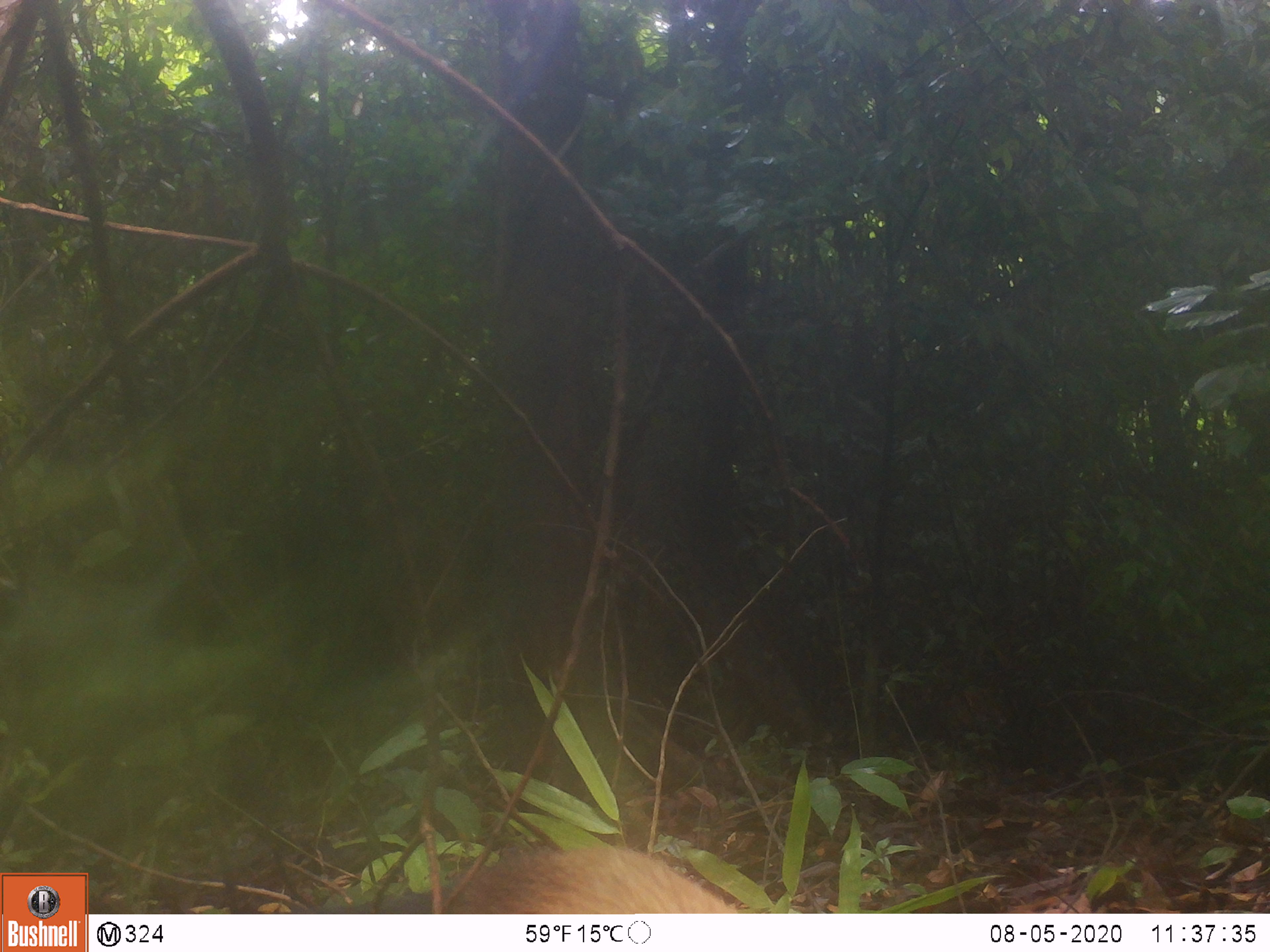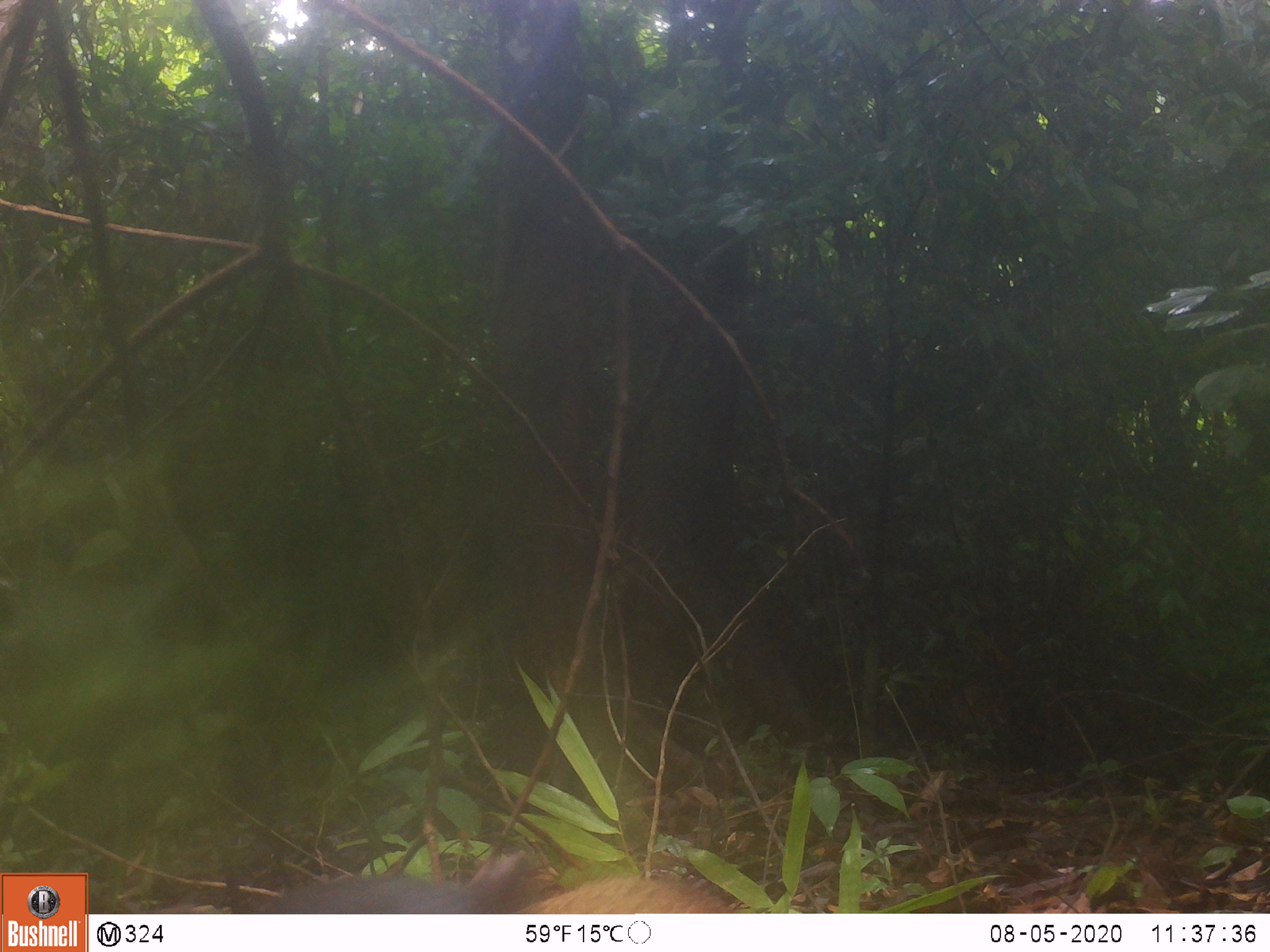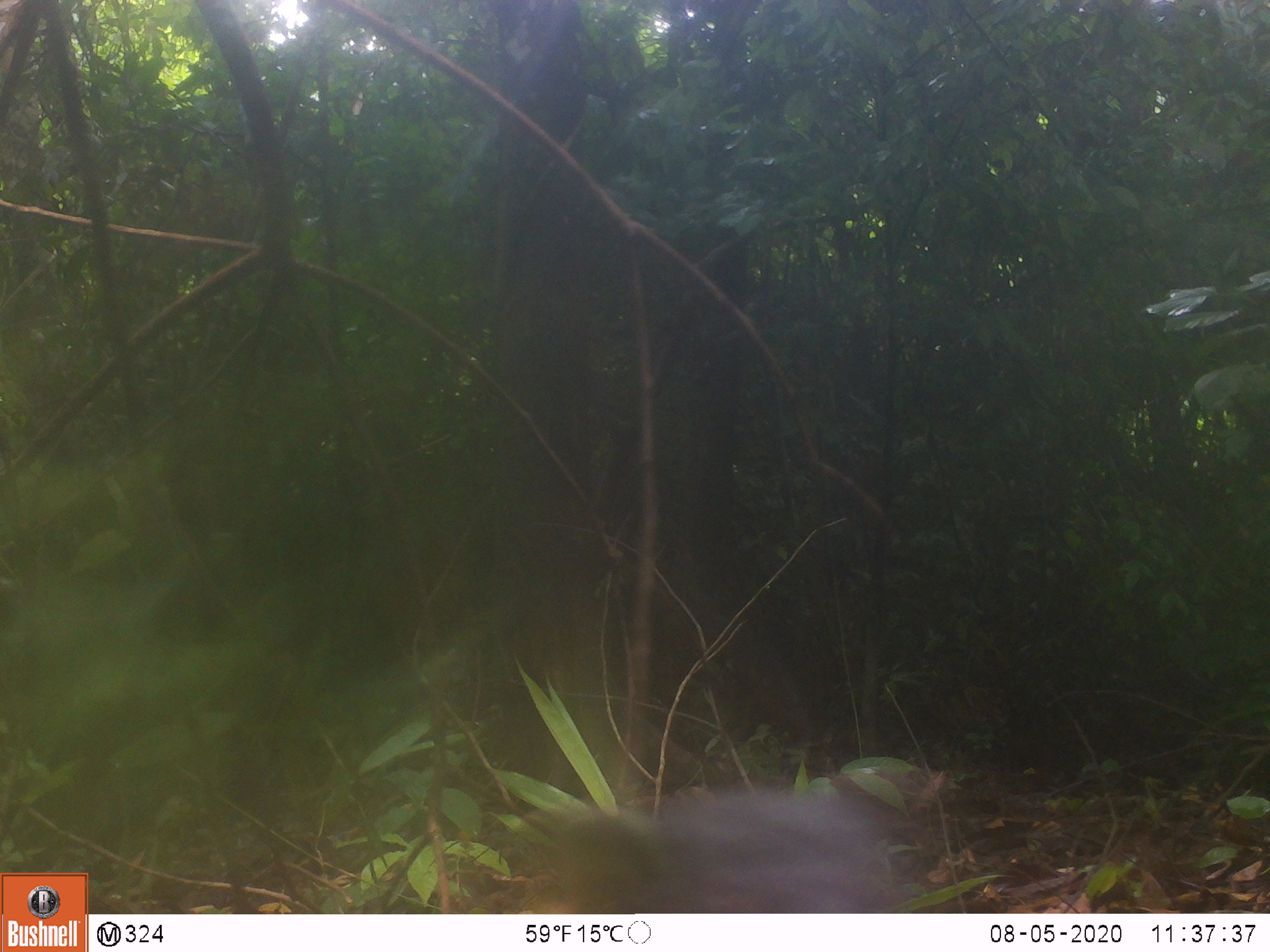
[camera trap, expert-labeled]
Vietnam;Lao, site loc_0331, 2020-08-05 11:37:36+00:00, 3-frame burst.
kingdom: Animalia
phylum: Chordata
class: Mammalia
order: Carnivora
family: Mustelidae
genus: Martes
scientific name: Martes flavigula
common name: yellow-throated marten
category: yellow throated marten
Yellow throated marten (yellow-throated marten) (Martes flavigula). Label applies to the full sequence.